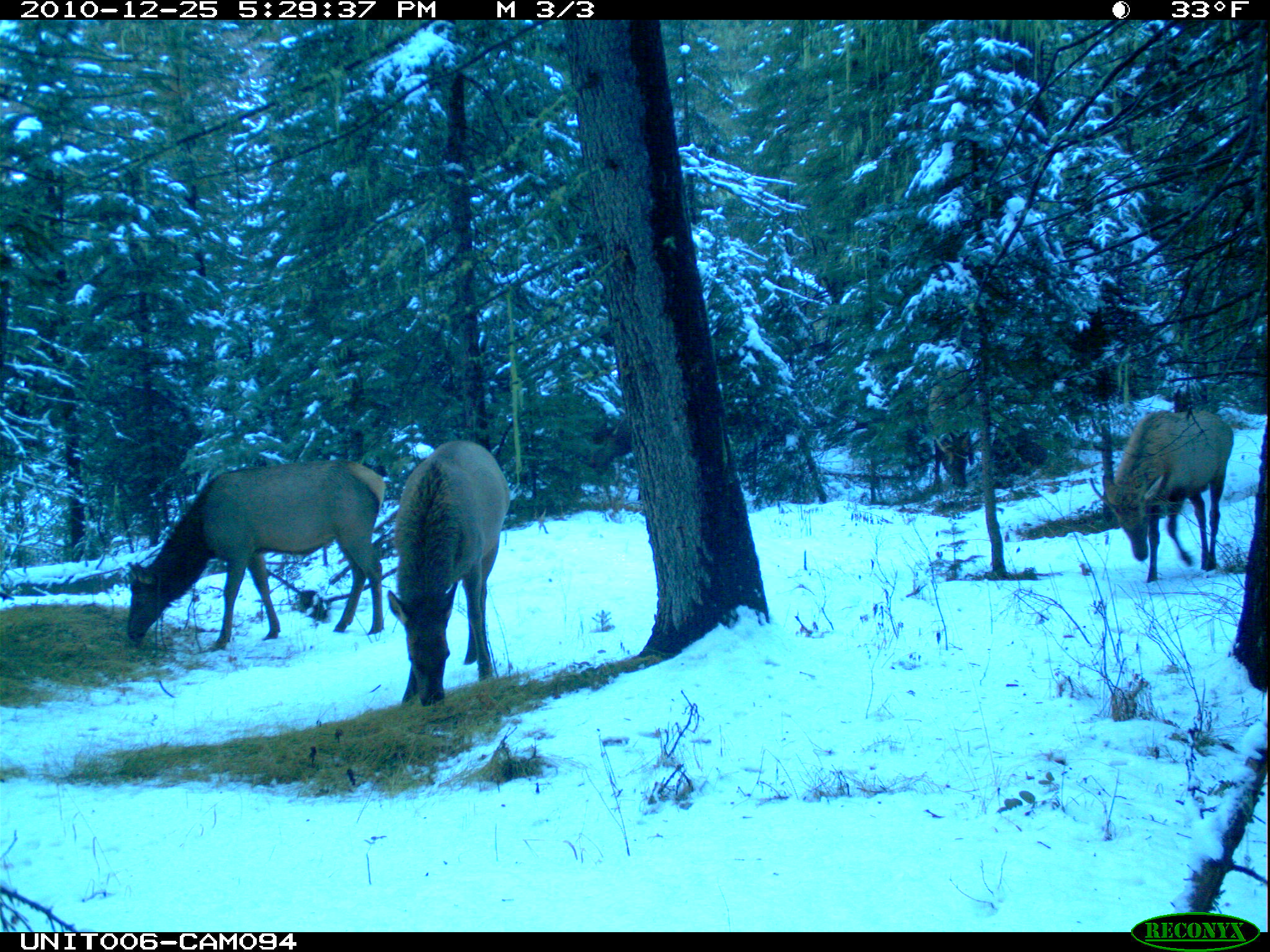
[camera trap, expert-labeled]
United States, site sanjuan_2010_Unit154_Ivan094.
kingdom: Animalia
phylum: Chordata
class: Mammalia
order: Artiodactyla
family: Cervidae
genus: Cervus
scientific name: Cervus elaphus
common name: red deer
Cervus elaphus (red deer).